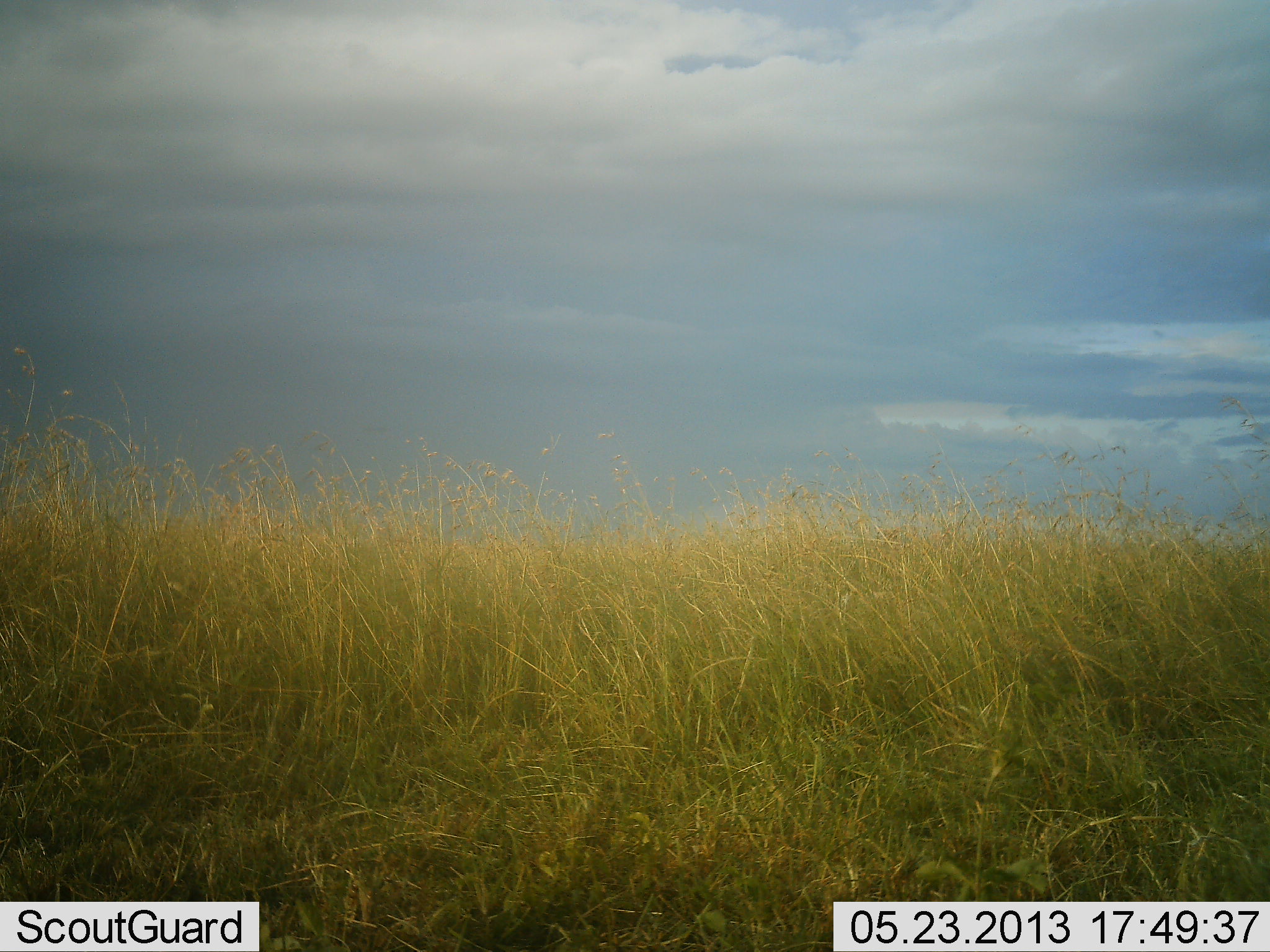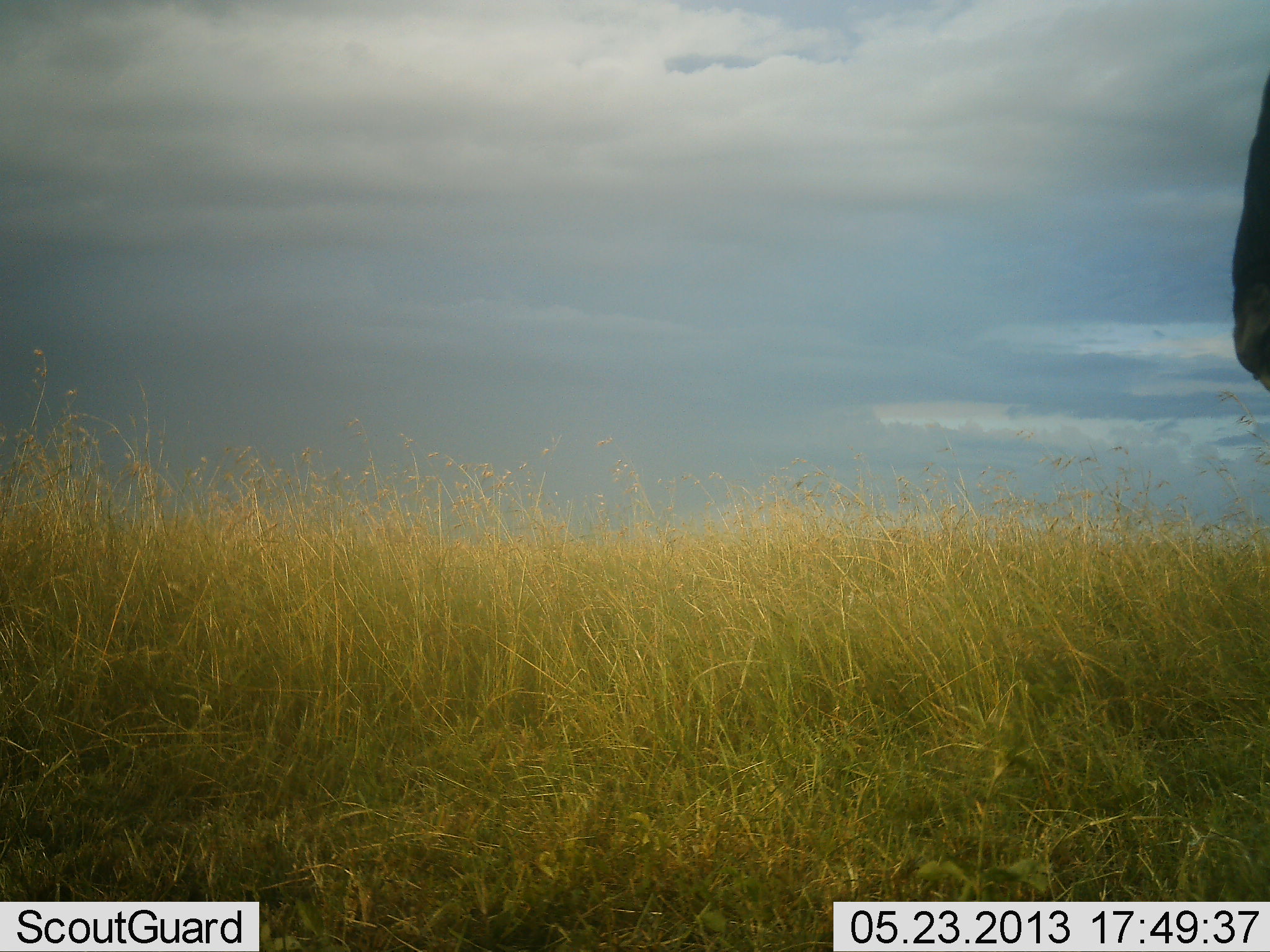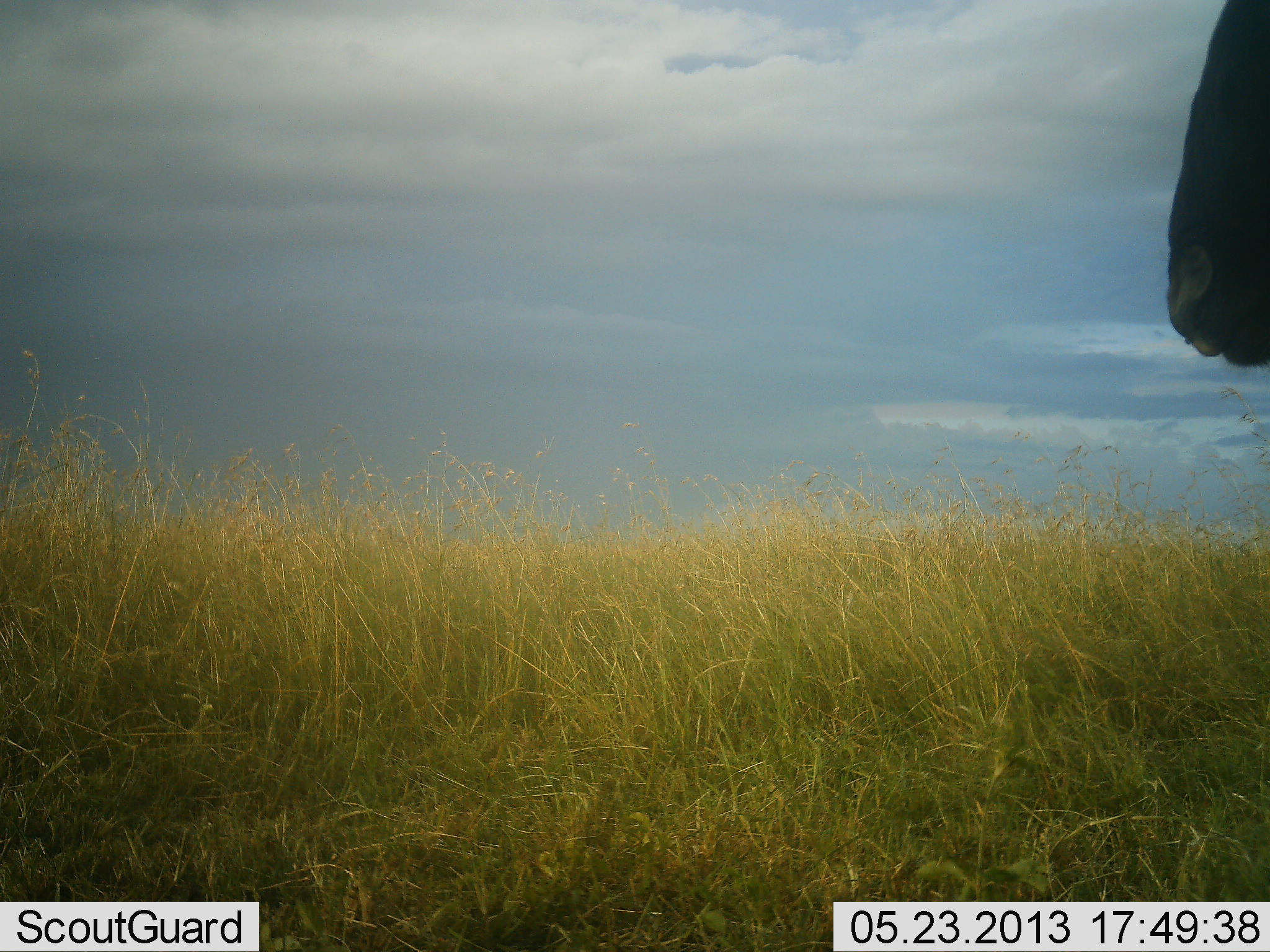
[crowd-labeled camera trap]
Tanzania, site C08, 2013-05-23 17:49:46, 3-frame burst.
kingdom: Animalia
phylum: Chordata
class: Mammalia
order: Artiodactyla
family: Bovidae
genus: Connochaetes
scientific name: Connochaetes taurinus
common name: blue wildebeest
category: wildebeest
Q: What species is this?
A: Wildebeest (blue wildebeest) (Connochaetes taurinus).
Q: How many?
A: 1.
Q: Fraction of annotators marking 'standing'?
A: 80%.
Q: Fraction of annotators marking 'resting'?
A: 0%.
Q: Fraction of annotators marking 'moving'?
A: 20%.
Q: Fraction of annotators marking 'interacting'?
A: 0%.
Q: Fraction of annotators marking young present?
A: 0%.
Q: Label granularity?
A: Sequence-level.